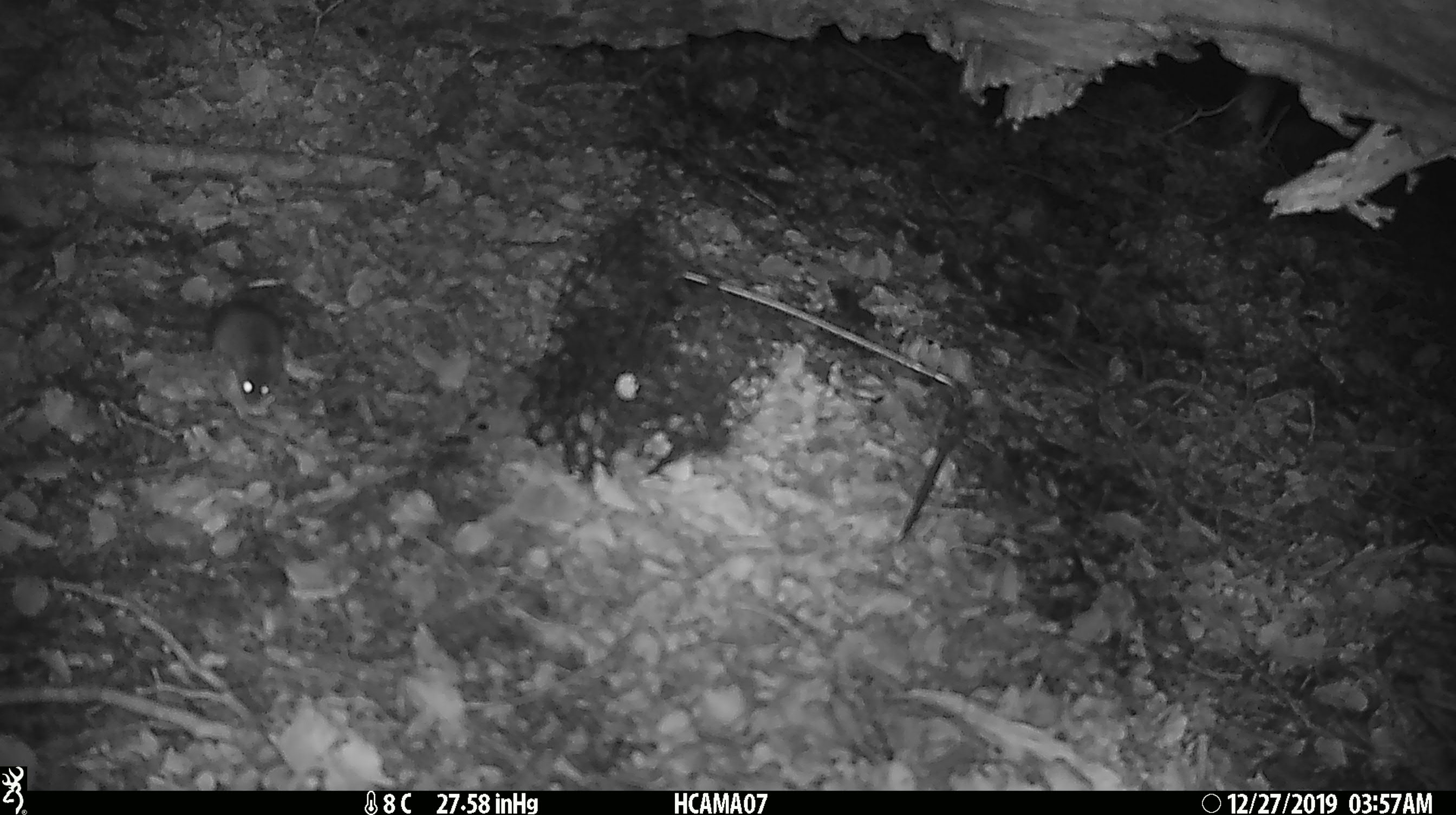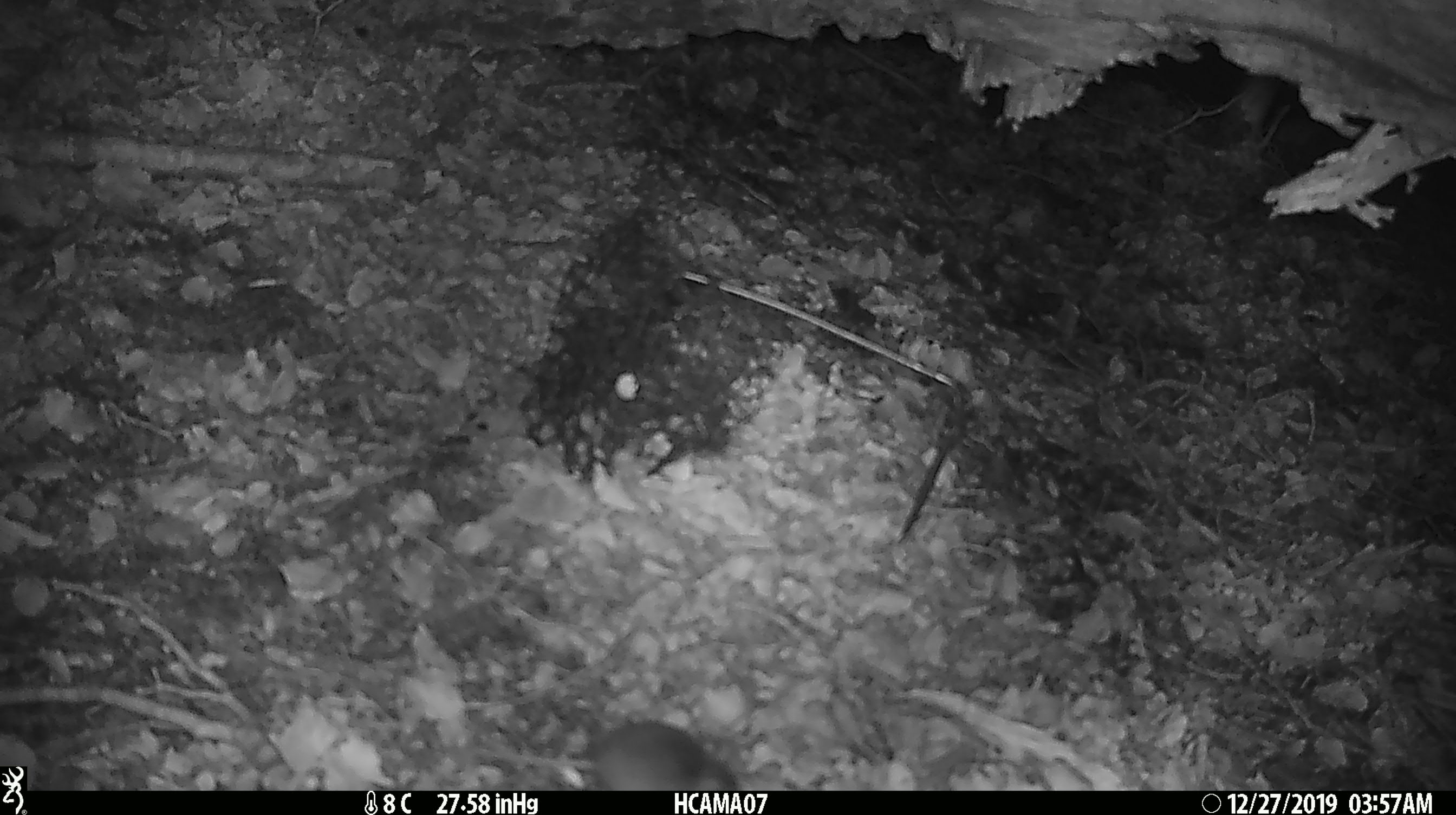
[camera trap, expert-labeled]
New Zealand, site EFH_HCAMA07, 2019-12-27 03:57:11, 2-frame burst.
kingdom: Animalia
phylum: Chordata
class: Mammalia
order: Rodentia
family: Muridae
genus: Mus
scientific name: Mus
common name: mouse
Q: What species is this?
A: Mouse (Mus).